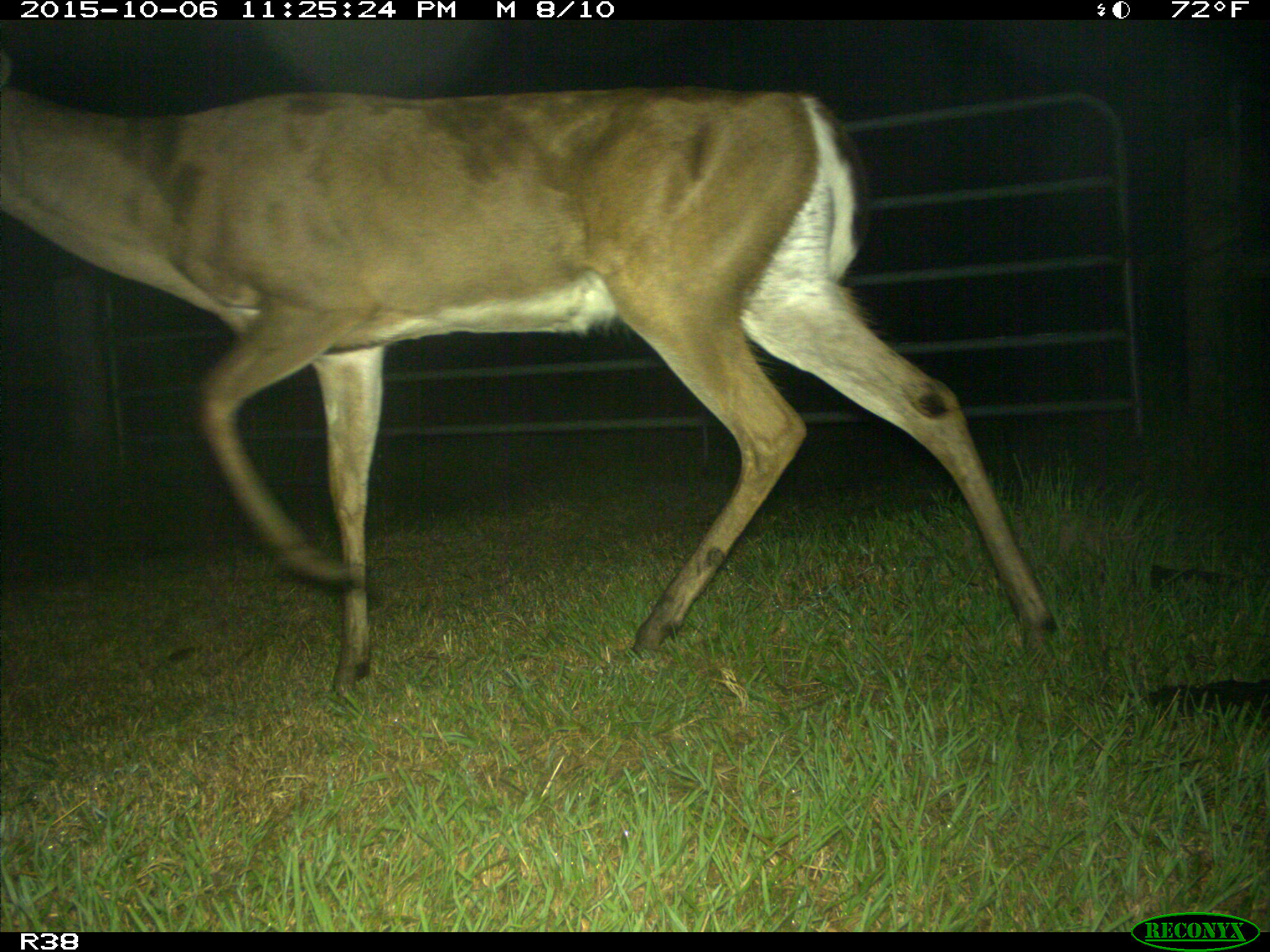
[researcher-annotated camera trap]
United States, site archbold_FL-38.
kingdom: Animalia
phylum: Chordata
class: Mammalia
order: Artiodactyla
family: Cervidae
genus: Odocoileus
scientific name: Odocoileus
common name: deer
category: unidentified deer